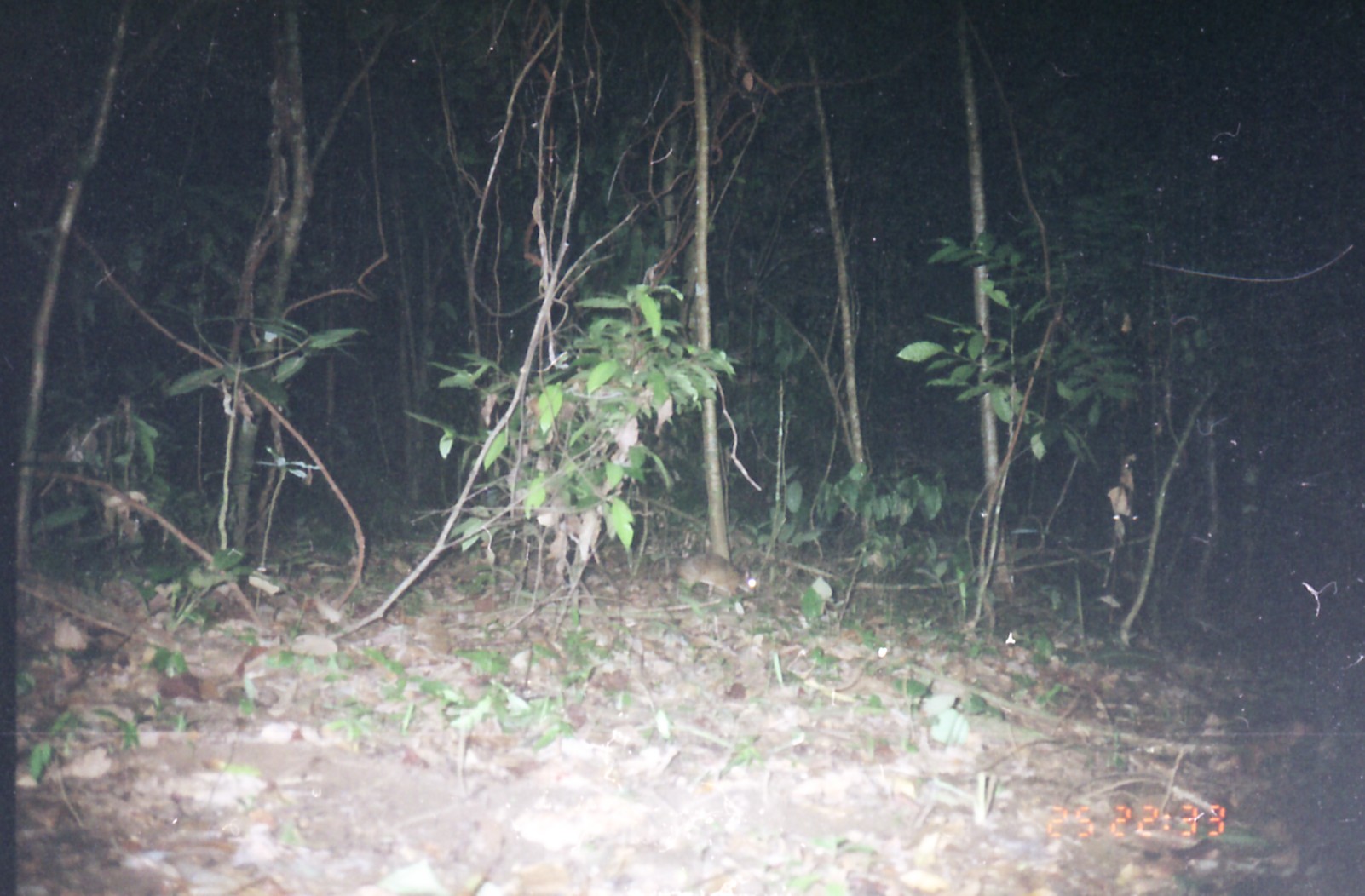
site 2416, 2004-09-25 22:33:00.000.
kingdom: Animalia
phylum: Chordata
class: Mammalia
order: Artiodactyla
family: Tragulidae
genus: Tragulus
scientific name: Tragulus napu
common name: greater oriental chevrotain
Tragulus napu (greater oriental chevrotain), count 1.